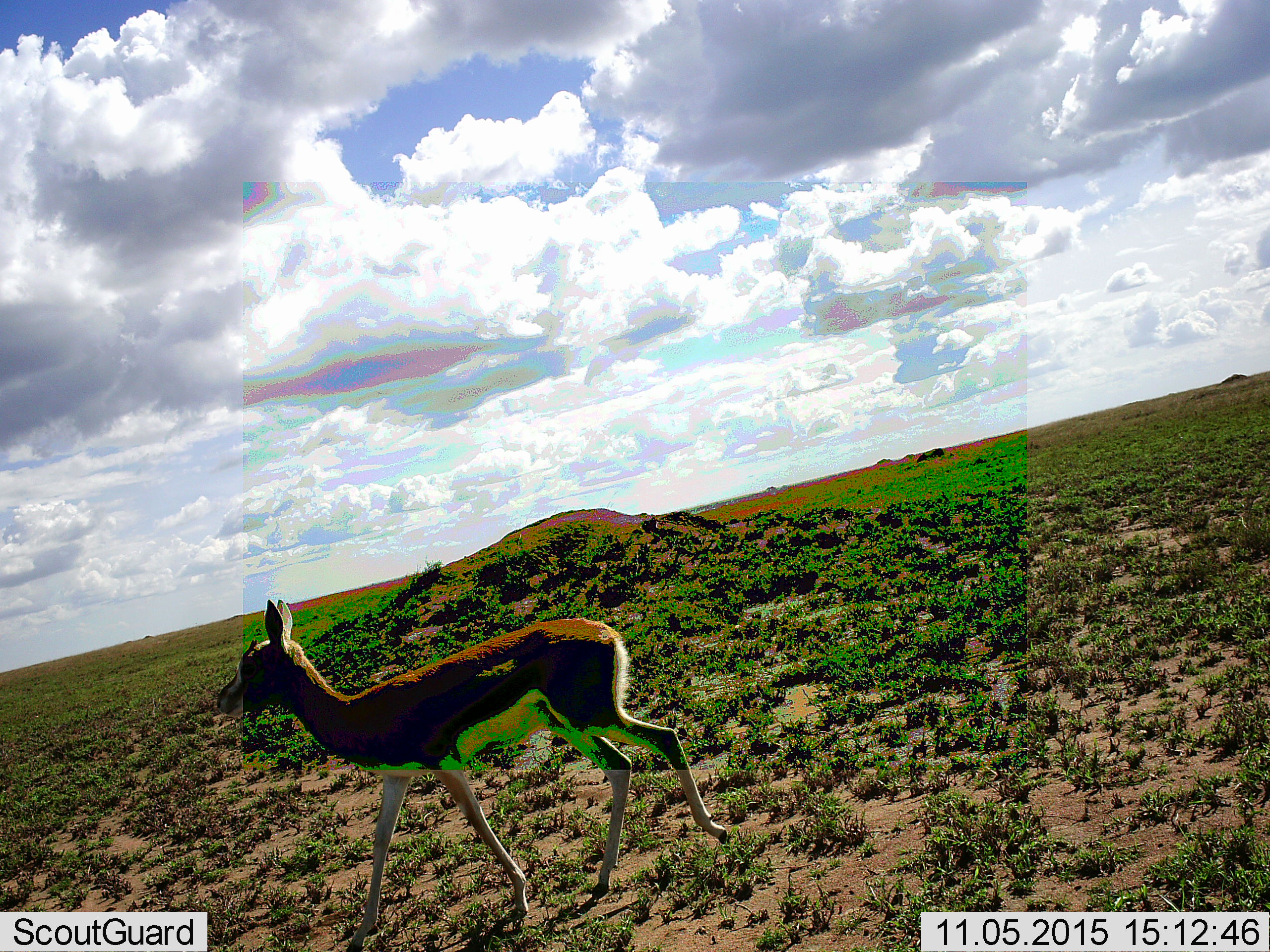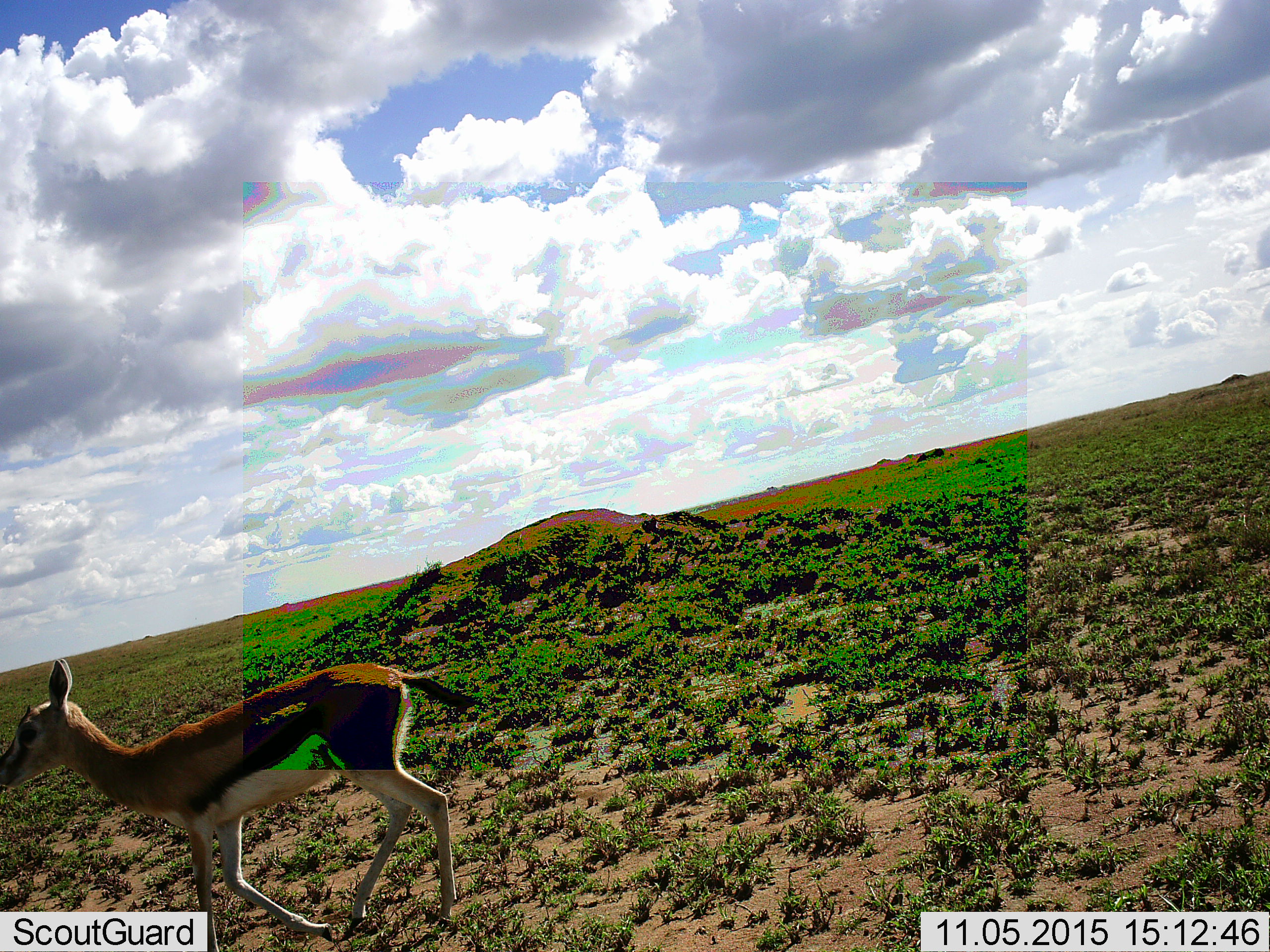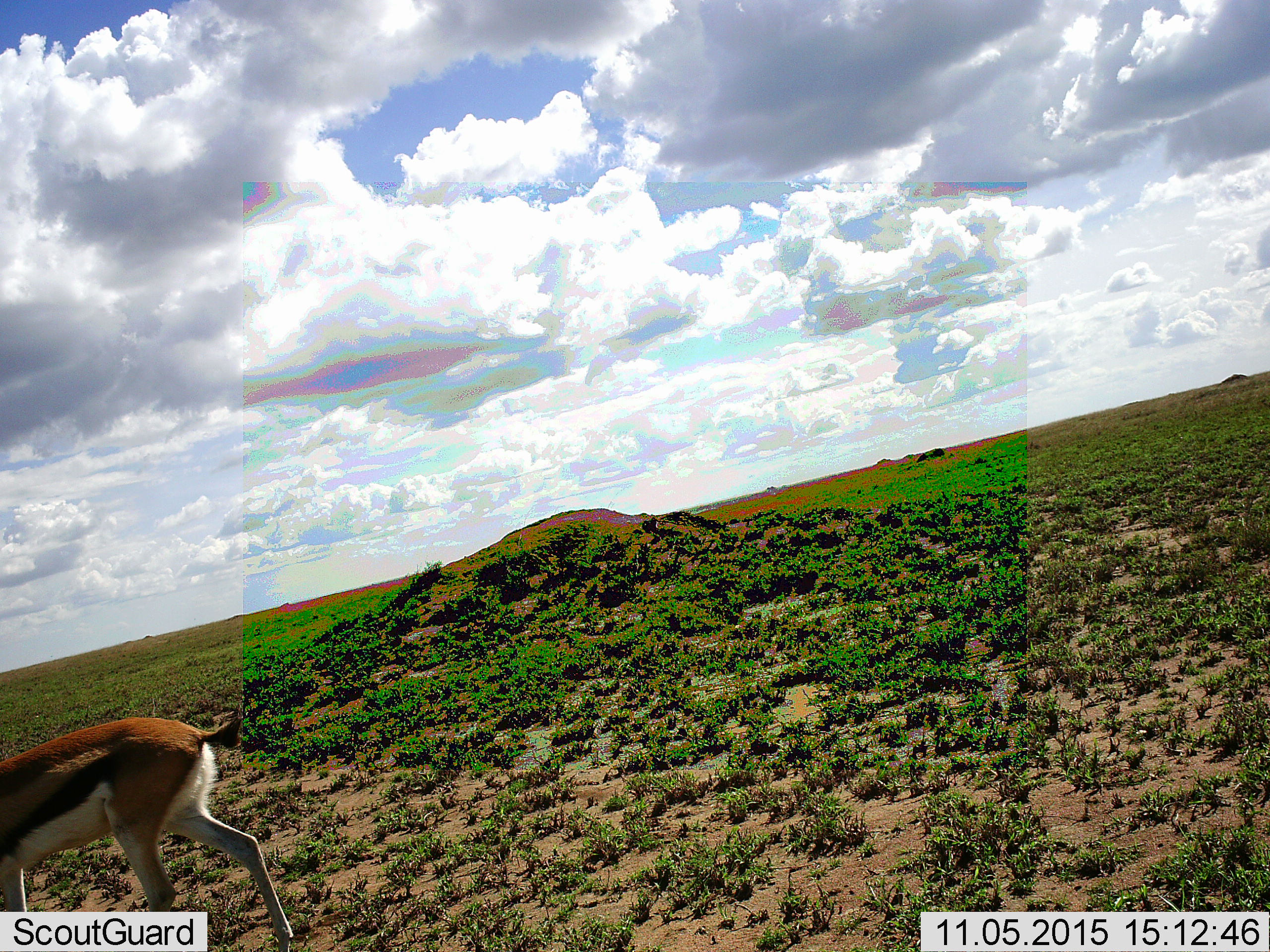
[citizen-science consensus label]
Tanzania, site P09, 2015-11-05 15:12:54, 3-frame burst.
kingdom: Animalia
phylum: Chordata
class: Mammalia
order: Artiodactyla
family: Bovidae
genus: Eudorcas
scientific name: Eudorcas thomsonii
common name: thomson's gazelle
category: gazellethomsons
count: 1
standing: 0%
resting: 0%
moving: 100%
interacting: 0%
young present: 33%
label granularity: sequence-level